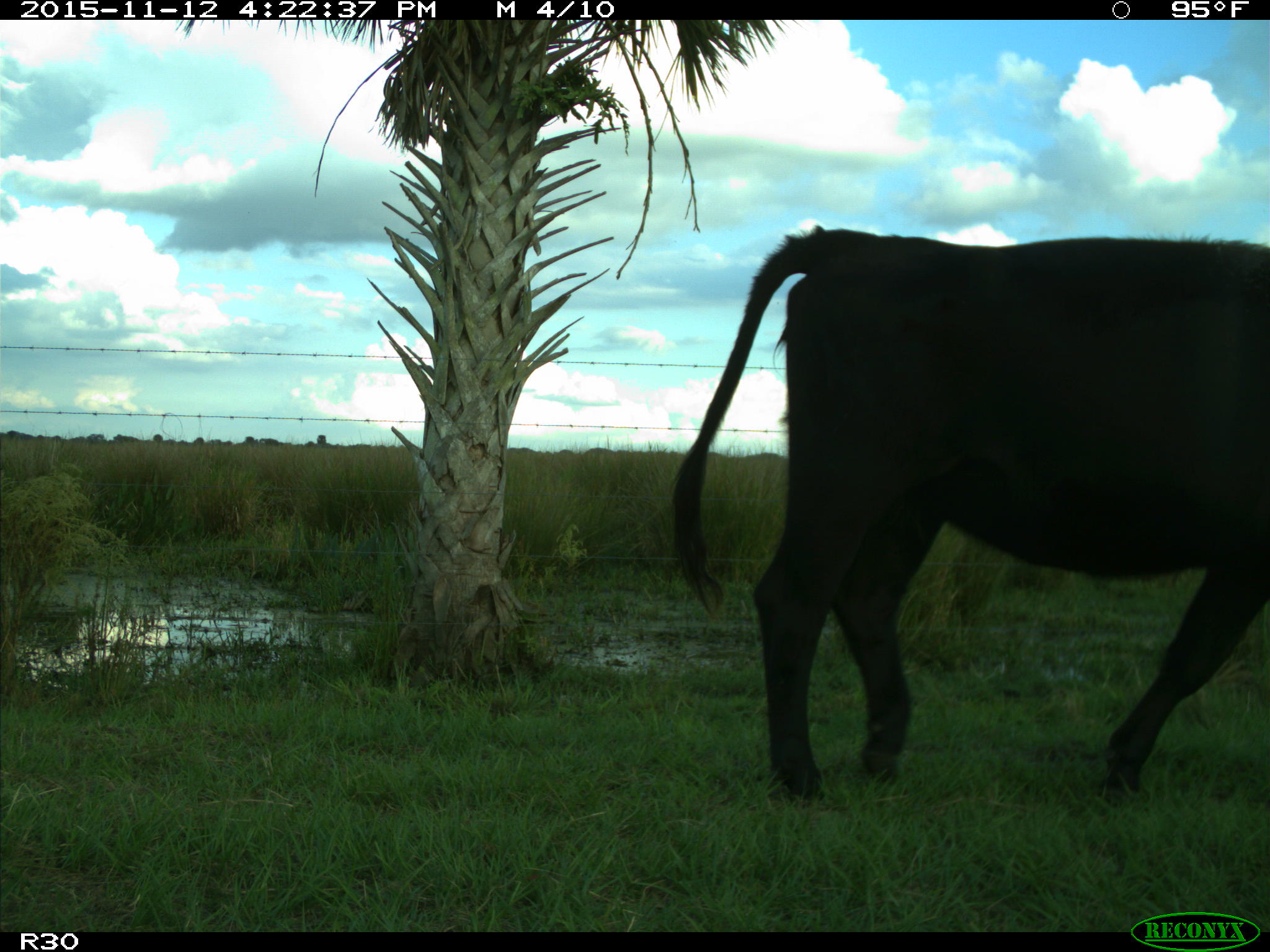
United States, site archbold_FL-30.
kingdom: Animalia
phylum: Chordata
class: Mammalia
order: Artiodactyla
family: Bovidae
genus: Bos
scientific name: Bos taurus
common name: domestic cow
Bos taurus (domestic cow).